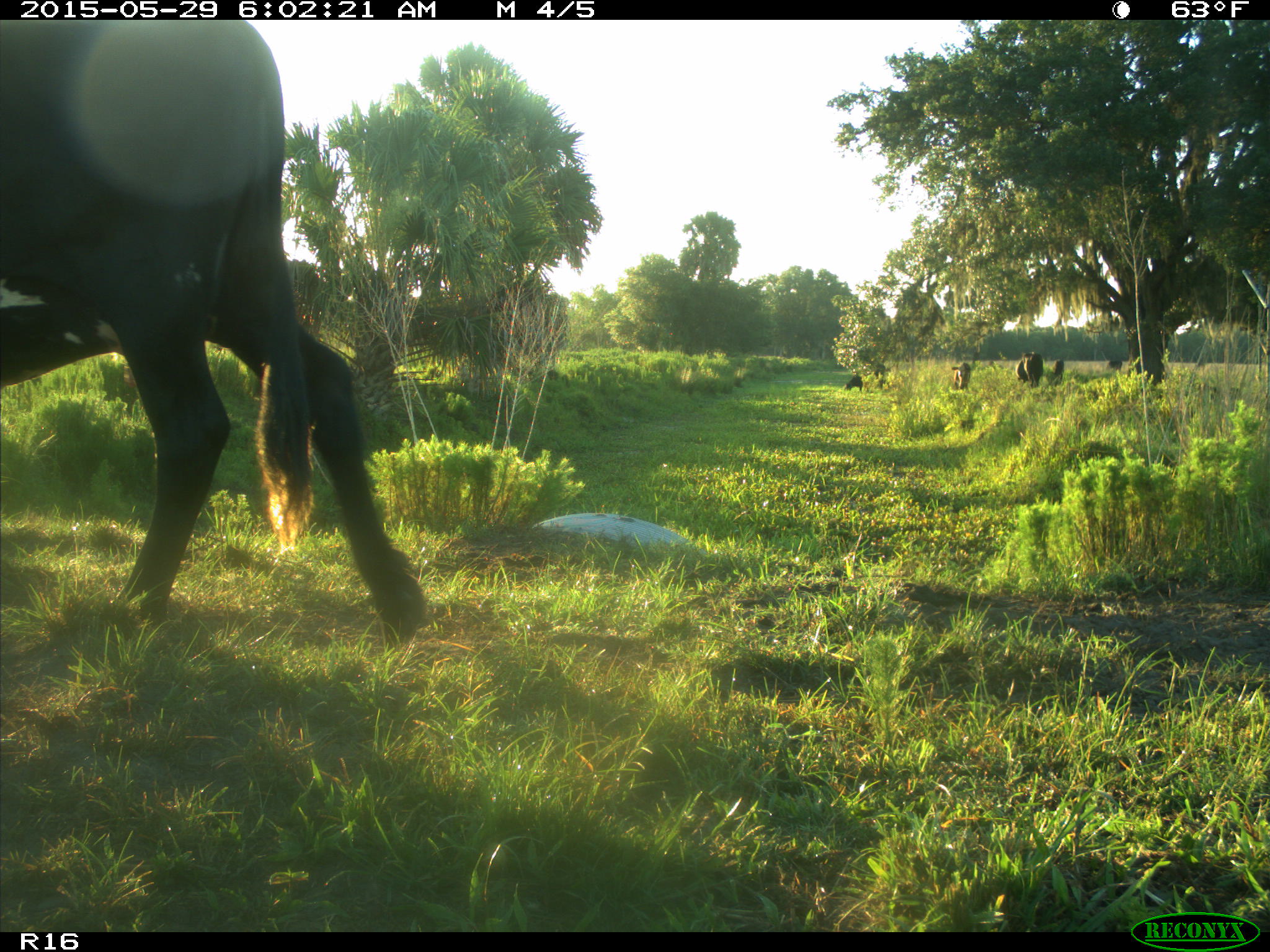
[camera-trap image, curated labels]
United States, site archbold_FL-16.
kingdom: Animalia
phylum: Chordata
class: Mammalia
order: Artiodactyla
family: Bovidae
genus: Bos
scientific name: Bos taurus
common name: domestic cow